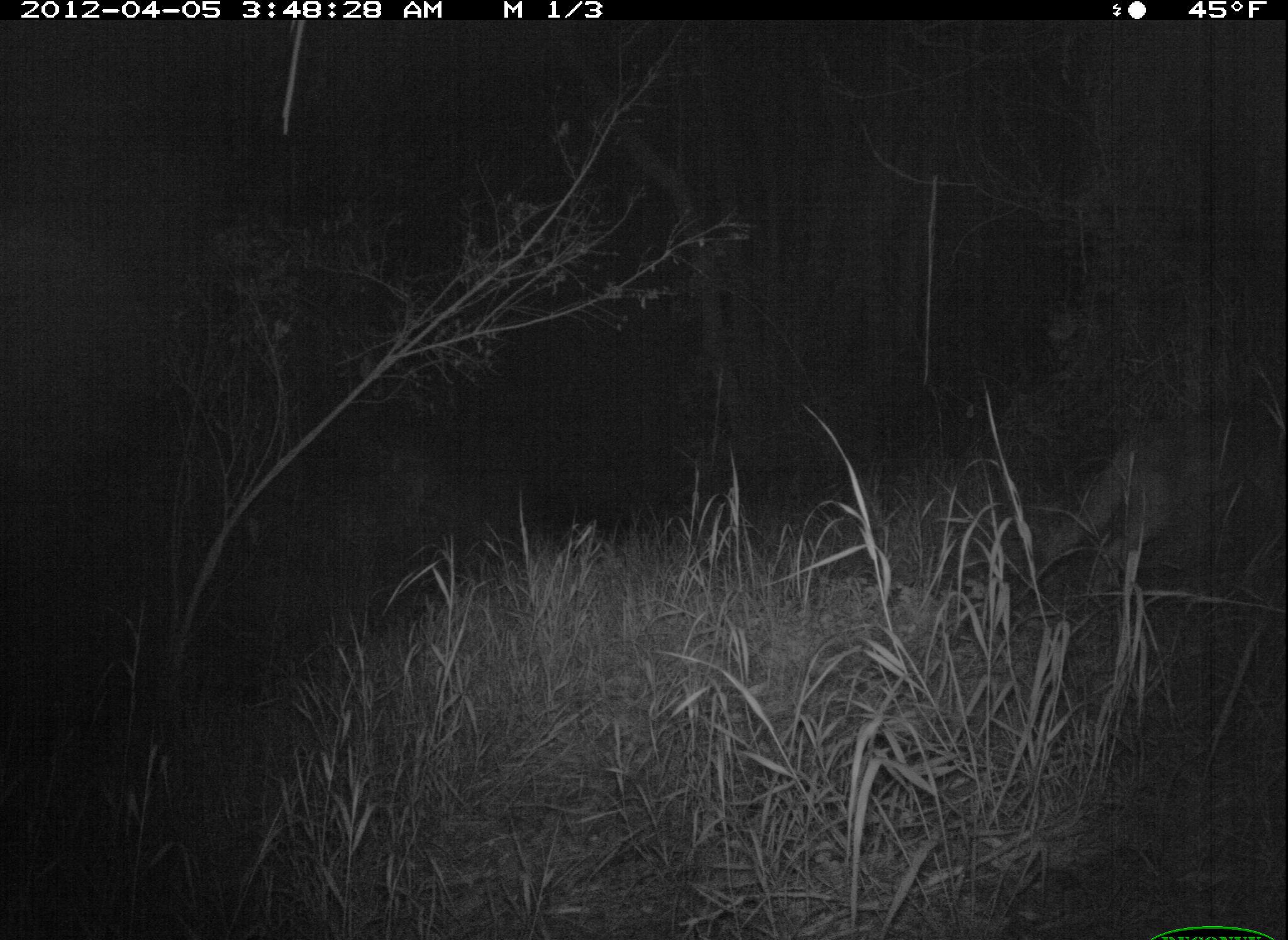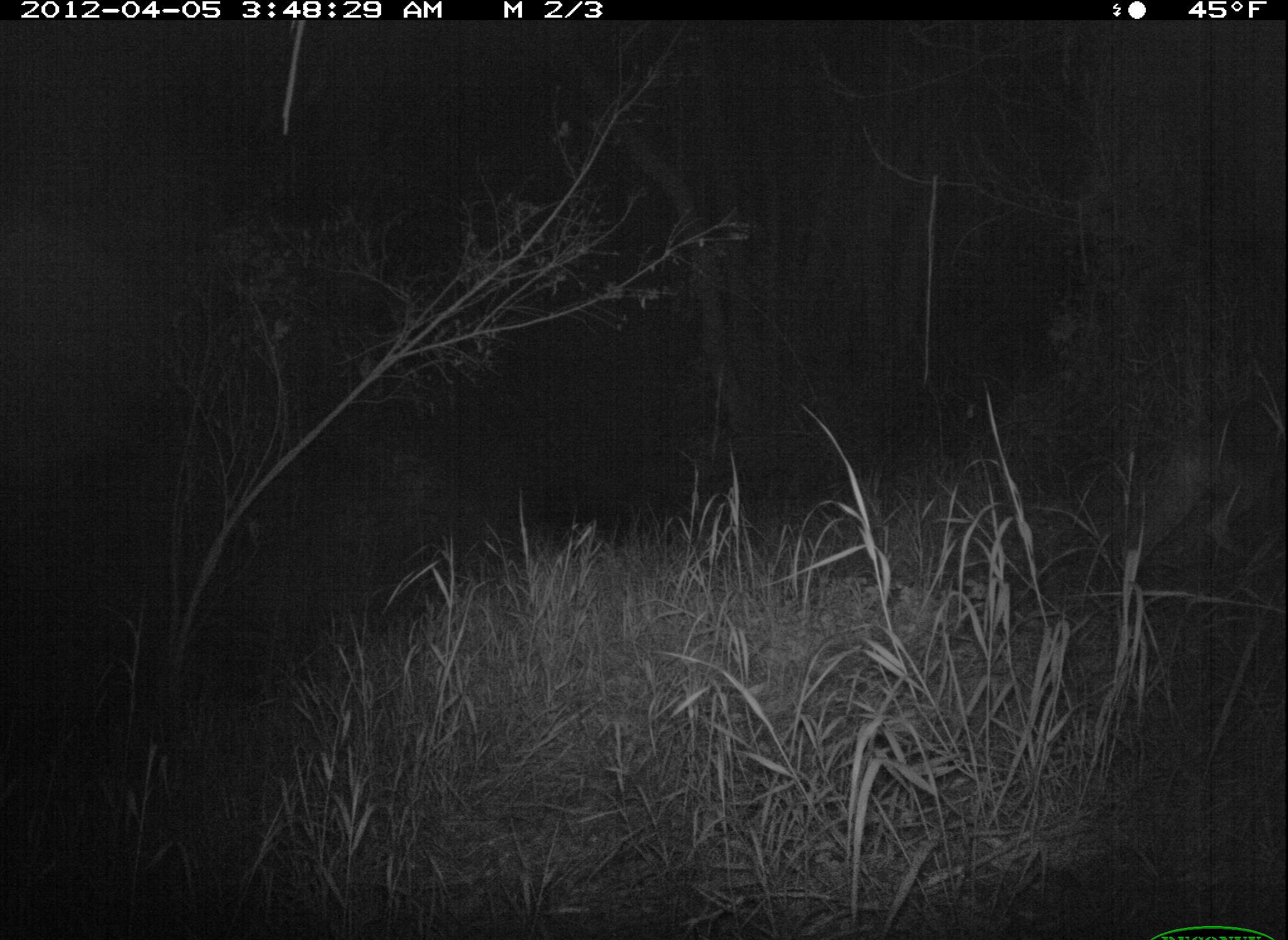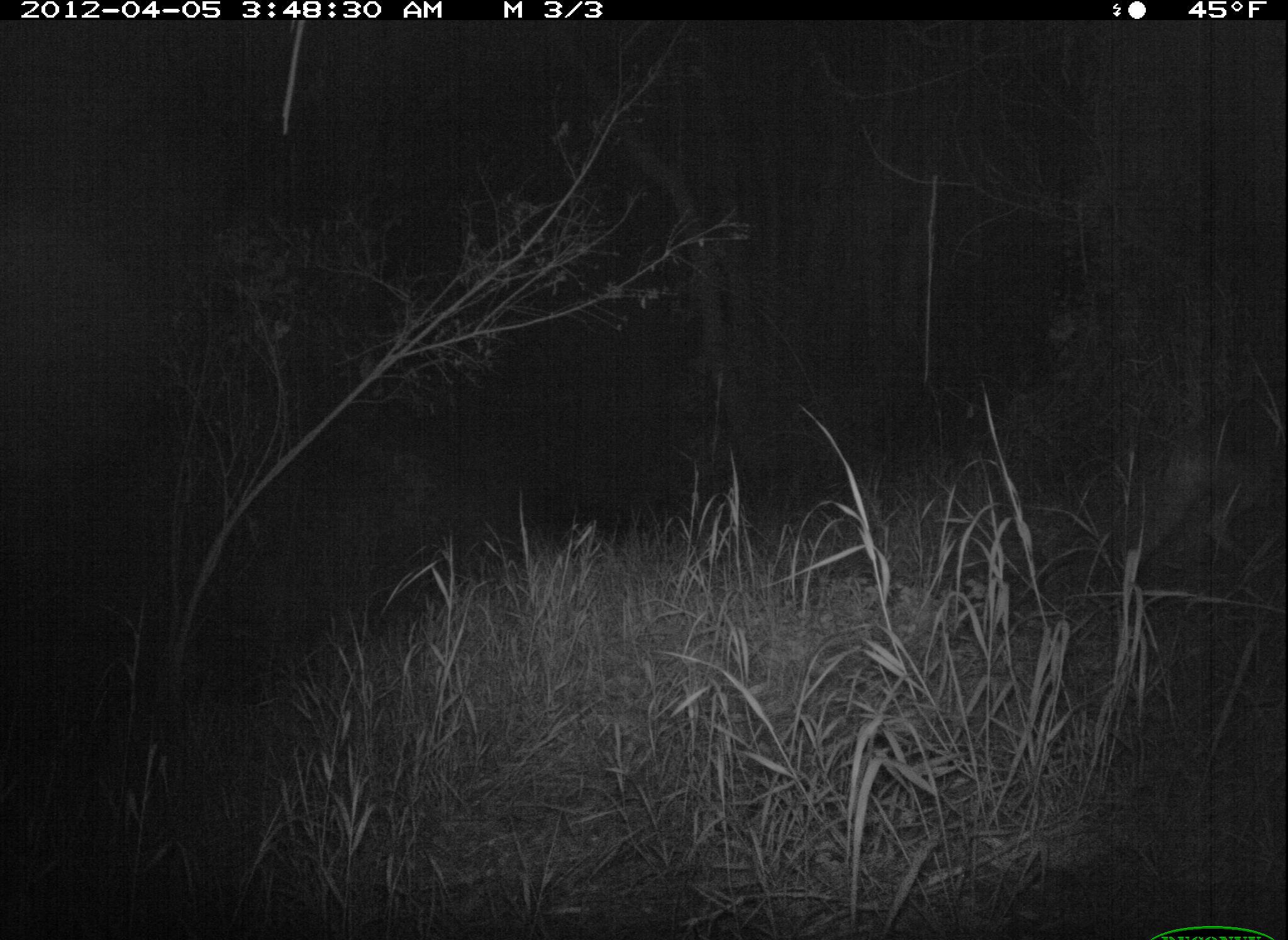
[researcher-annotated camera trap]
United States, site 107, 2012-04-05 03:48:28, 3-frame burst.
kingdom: Animalia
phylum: Chordata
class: Mammalia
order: Carnivora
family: Canidae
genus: Canis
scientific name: Canis latrans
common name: coyote